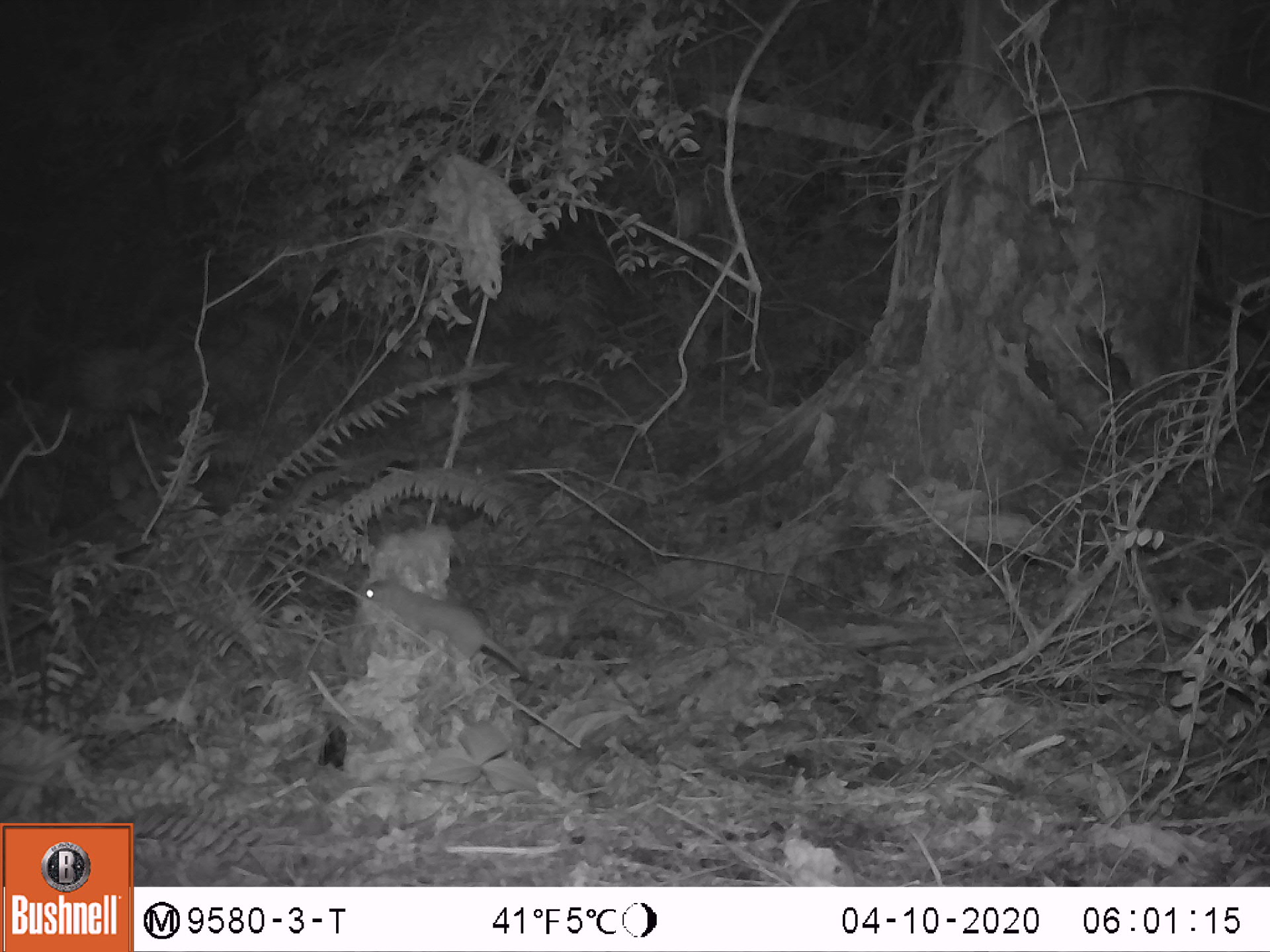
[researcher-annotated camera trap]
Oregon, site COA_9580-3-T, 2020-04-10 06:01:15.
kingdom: Animalia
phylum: Chordata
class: Mammalia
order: Carnivora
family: Mustelidae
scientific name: Mustelidae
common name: weasel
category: weasel family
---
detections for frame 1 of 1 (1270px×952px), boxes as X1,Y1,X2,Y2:
weasel family: 360,579,527,675